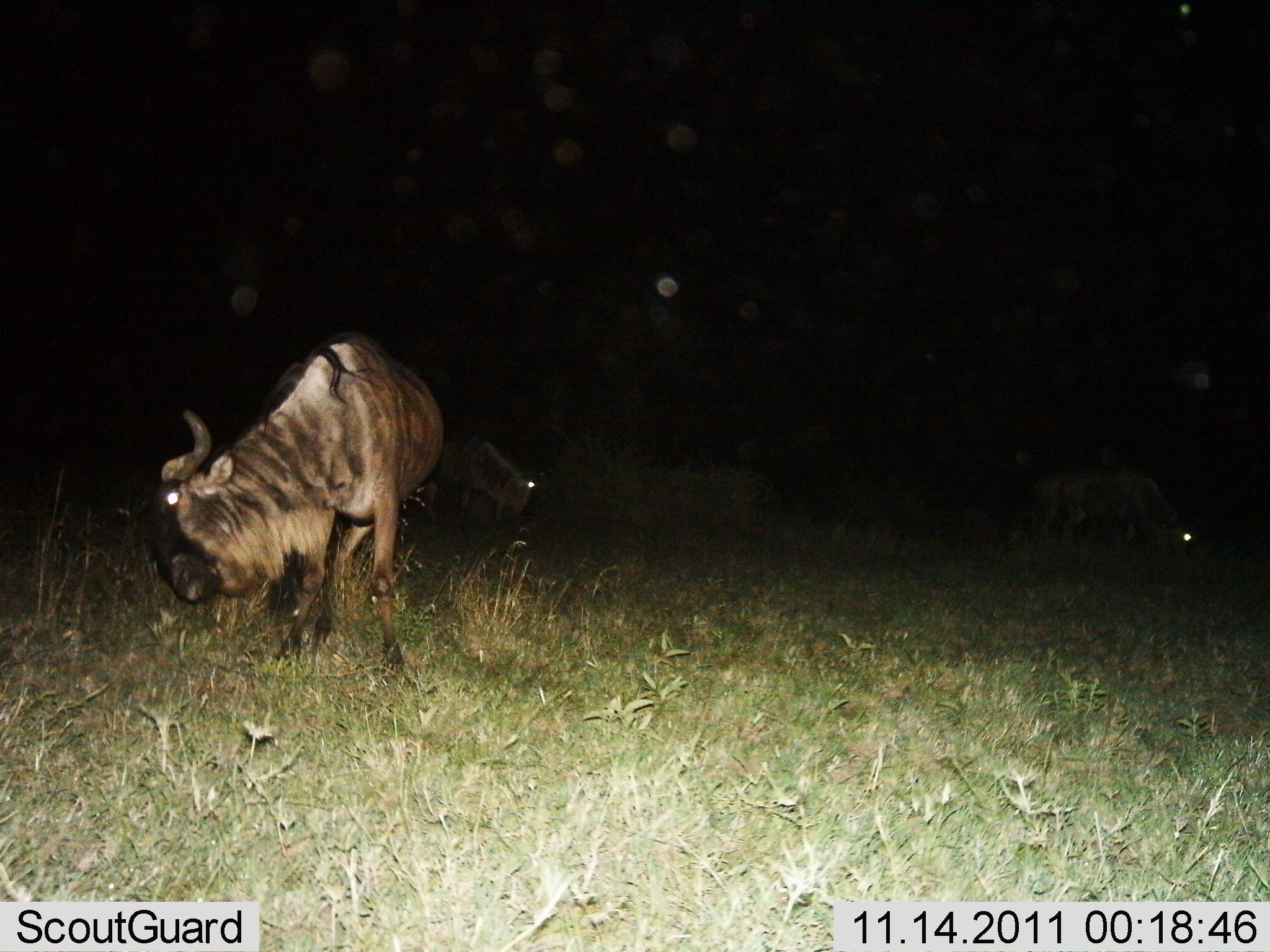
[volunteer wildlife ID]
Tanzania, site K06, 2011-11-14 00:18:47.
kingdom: Animalia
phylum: Chordata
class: Mammalia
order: Artiodactyla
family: Bovidae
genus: Connochaetes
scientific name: Connochaetes taurinus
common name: blue wildebeest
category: wildebeest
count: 3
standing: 58%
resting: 8%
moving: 0%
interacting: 0%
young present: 0%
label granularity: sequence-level